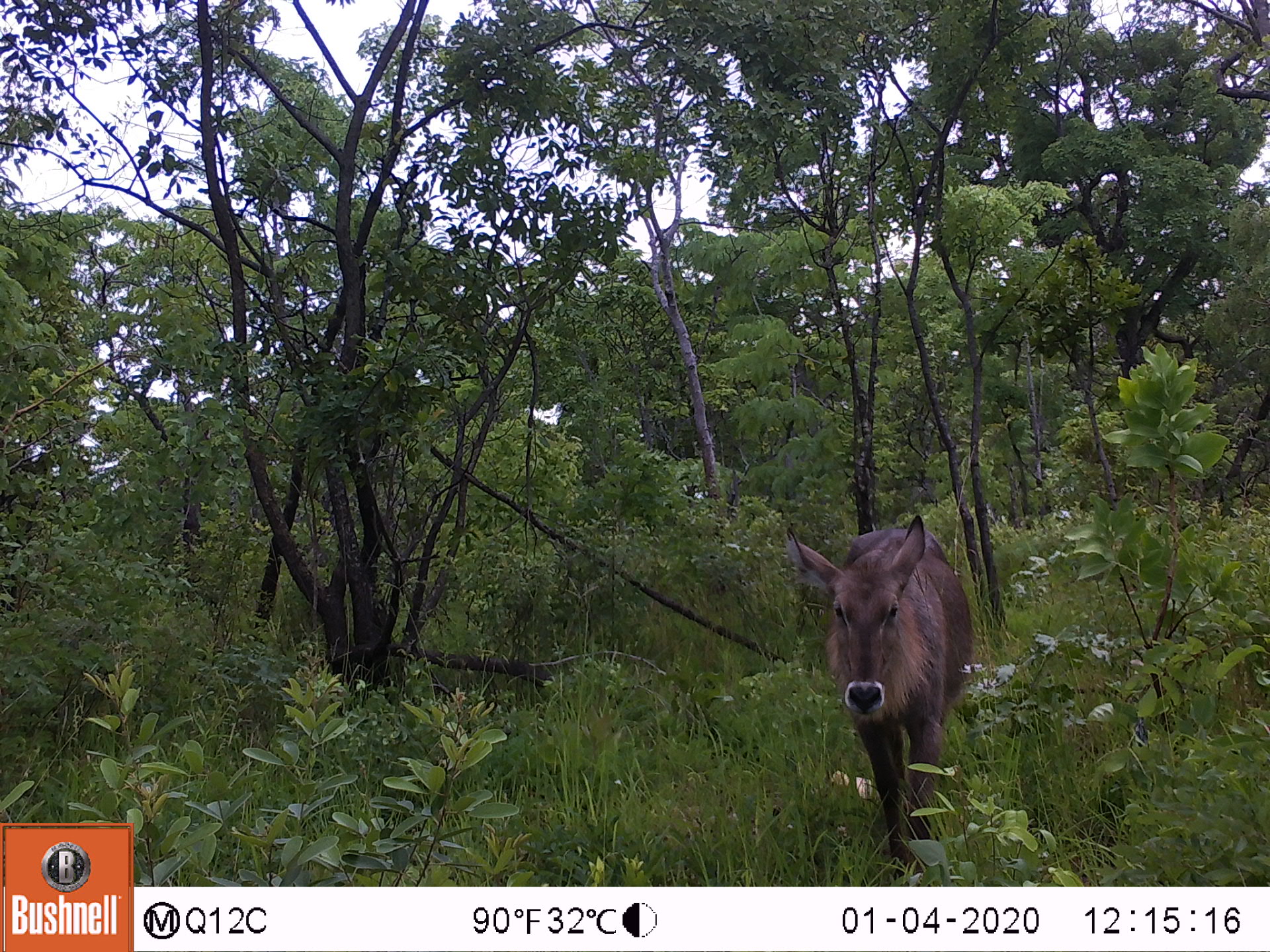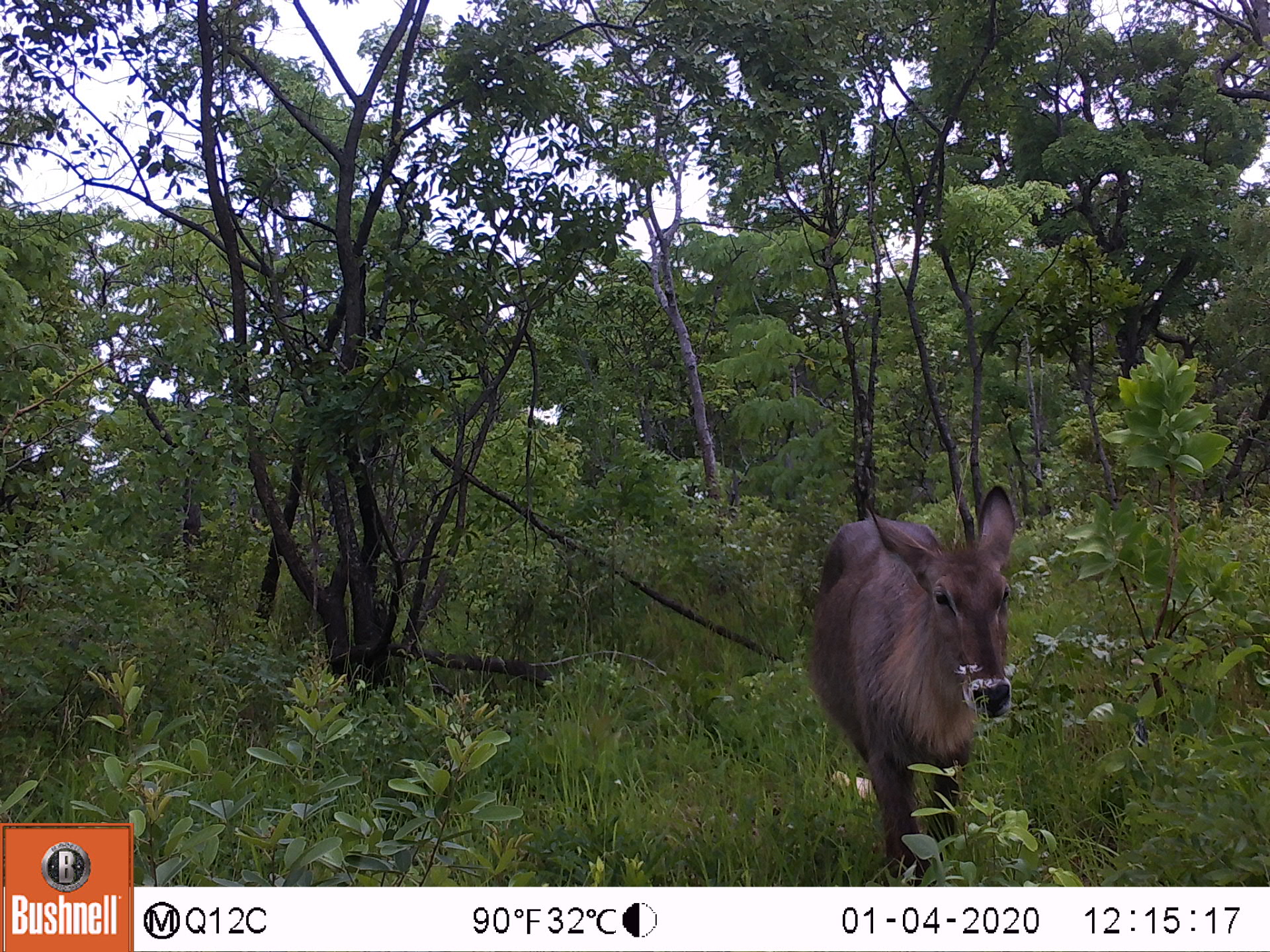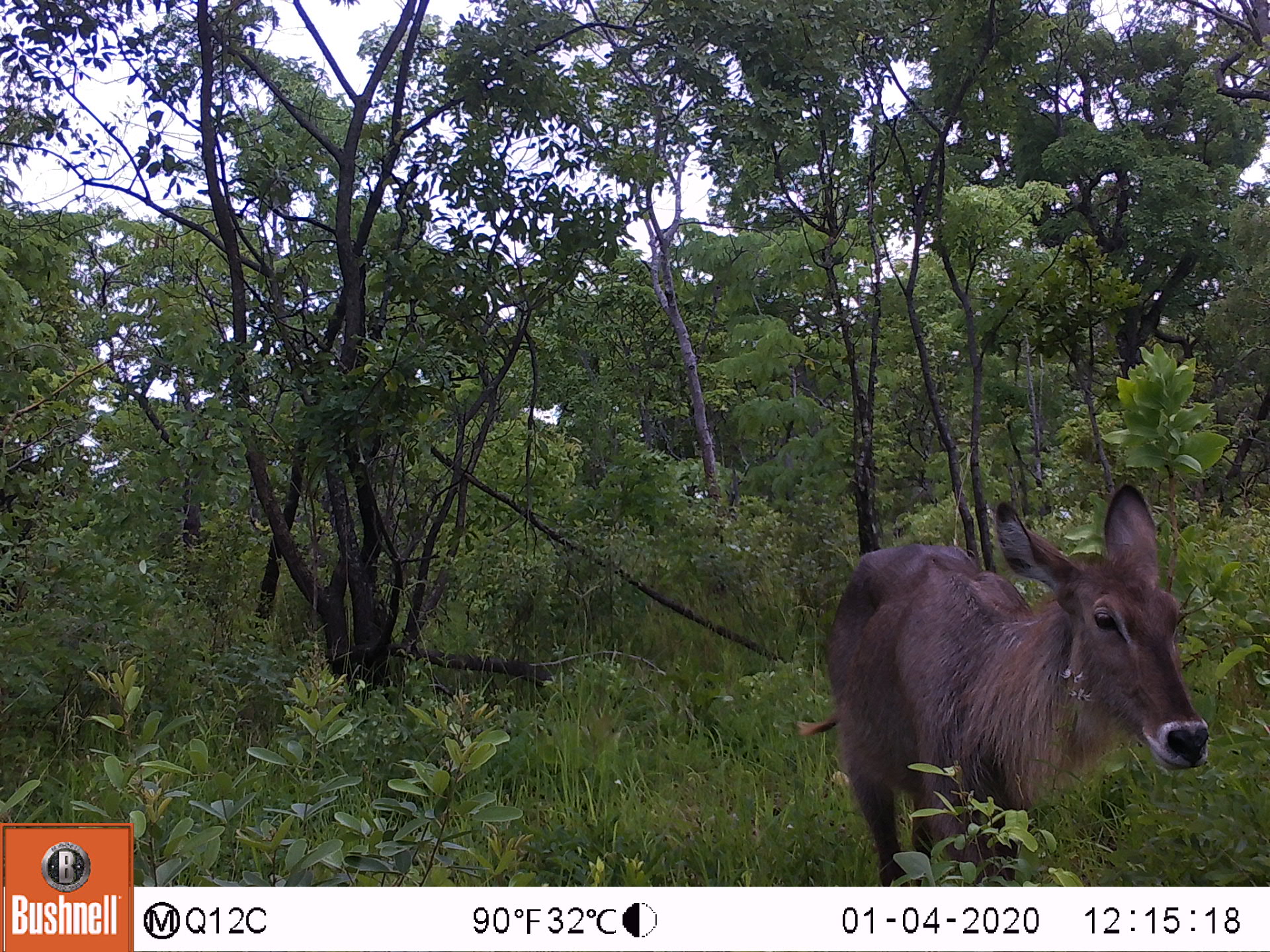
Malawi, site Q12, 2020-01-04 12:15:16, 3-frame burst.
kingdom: Animalia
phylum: Chordata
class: Mammalia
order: Artiodactyla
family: Bovidae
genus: Kobus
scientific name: Kobus ellipsiprymnus ellipsiprymnus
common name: common waterbuck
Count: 1.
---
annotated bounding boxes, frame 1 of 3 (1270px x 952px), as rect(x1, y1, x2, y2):
common waterbuck: rect(786, 510, 975, 856)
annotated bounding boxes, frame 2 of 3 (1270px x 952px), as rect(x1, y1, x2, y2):
common waterbuck: rect(816, 481, 1015, 873)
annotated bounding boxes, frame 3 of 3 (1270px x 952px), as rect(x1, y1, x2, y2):
common waterbuck: rect(818, 483, 1216, 880)